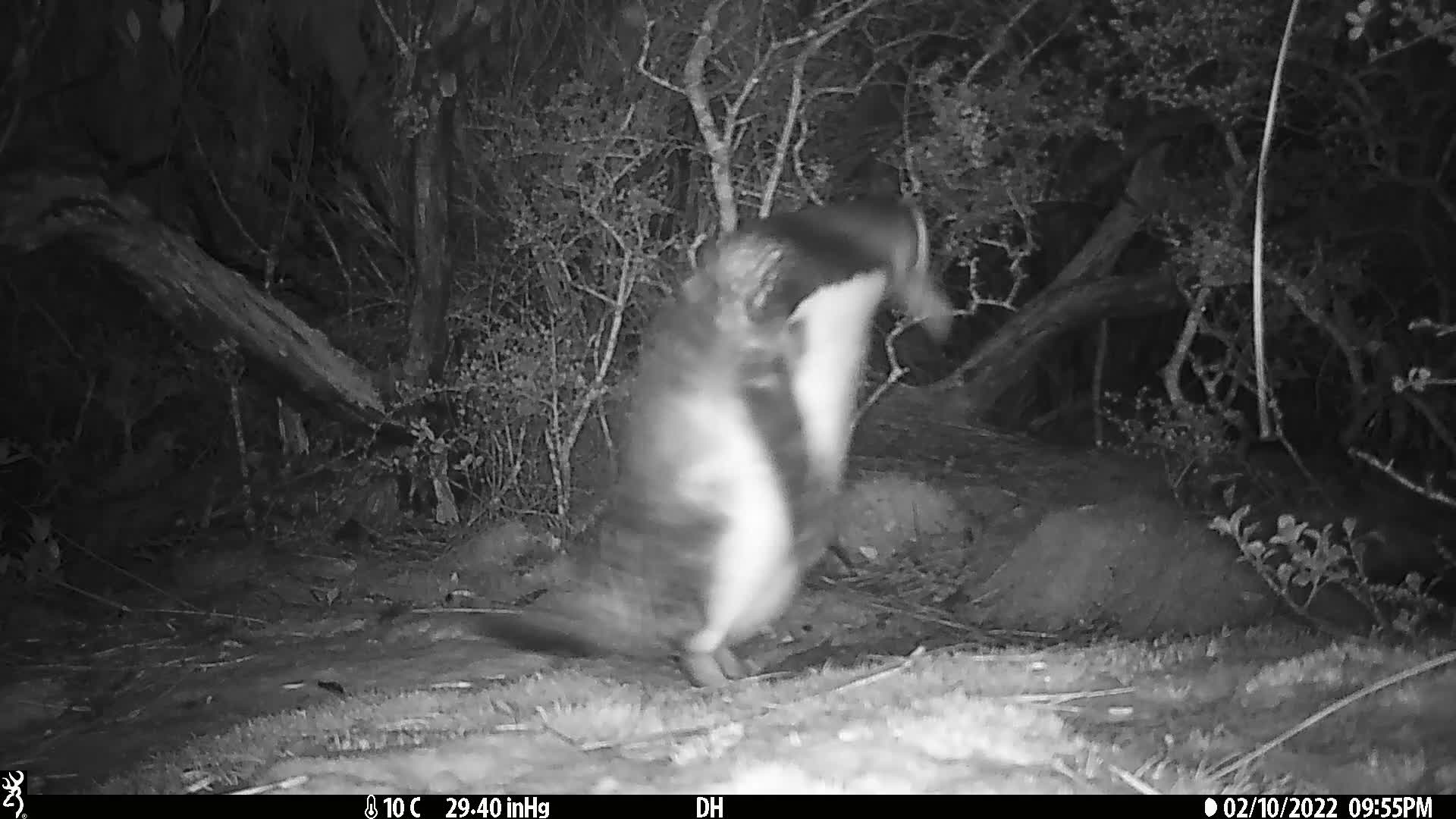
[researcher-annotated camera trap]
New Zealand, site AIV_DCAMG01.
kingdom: Animalia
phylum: Chordata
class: Aves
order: Sphenisciformes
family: Spheniscidae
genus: Megadyptes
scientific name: Megadyptes antipodes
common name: yellow-eyed penguin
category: yellow eyed penguin